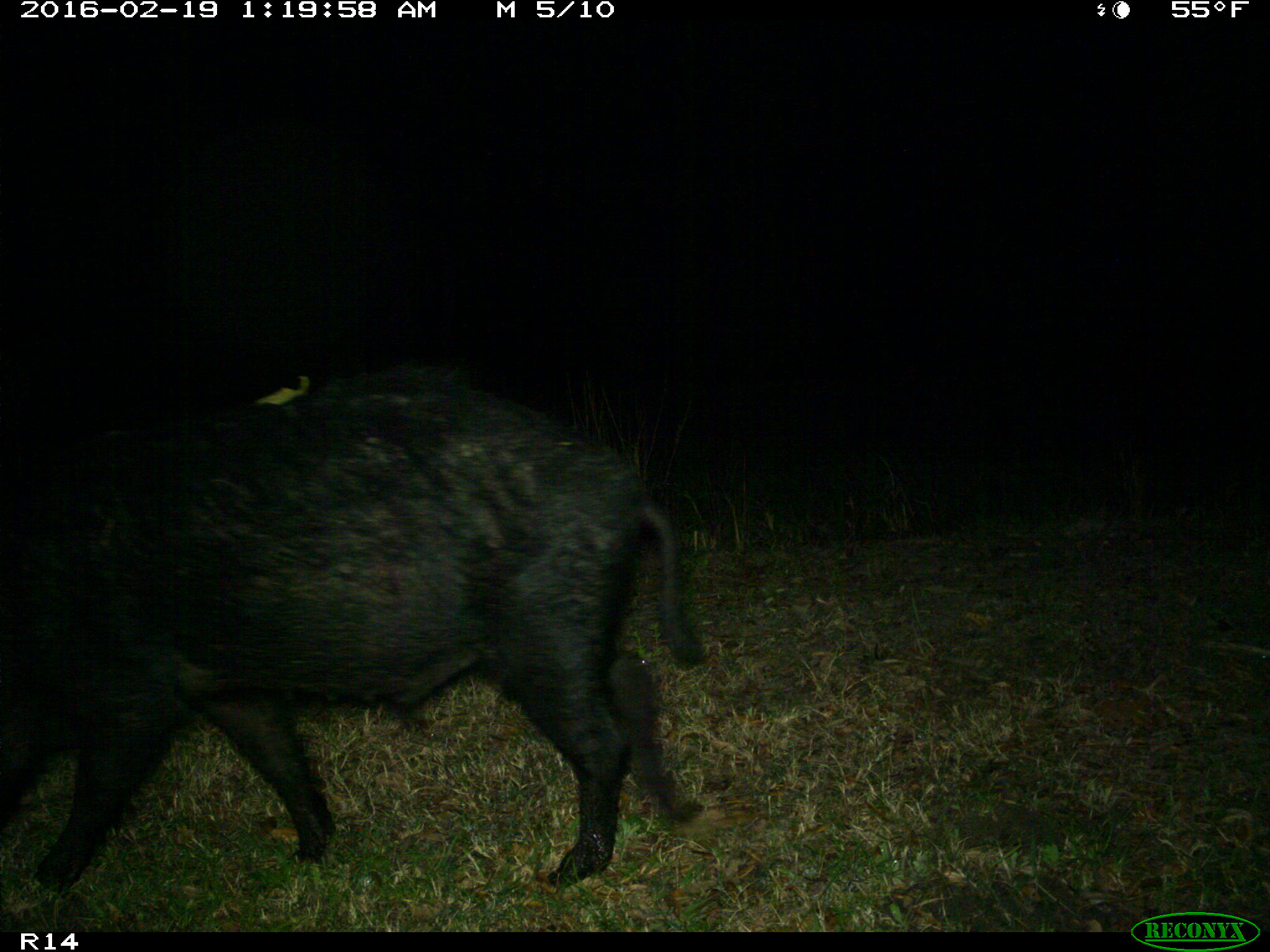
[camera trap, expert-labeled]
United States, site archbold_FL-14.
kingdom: Animalia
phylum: Chordata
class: Mammalia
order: Artiodactyla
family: Suidae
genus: Sus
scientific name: Sus scrofa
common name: wild boar